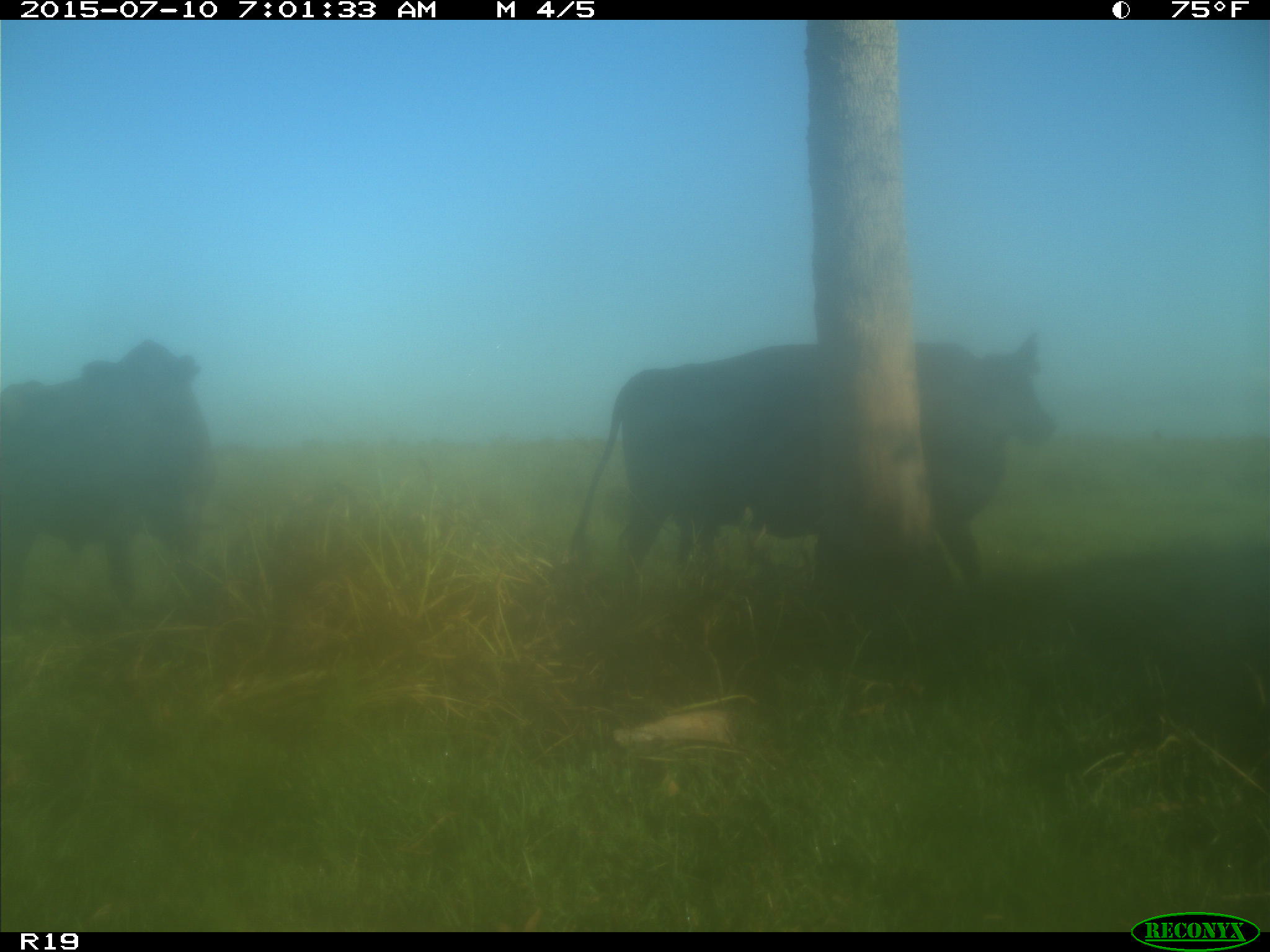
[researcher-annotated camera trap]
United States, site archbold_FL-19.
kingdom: Animalia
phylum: Chordata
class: Mammalia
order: Artiodactyla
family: Bovidae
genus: Bos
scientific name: Bos taurus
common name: domestic cow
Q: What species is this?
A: Bos taurus (domestic cow).